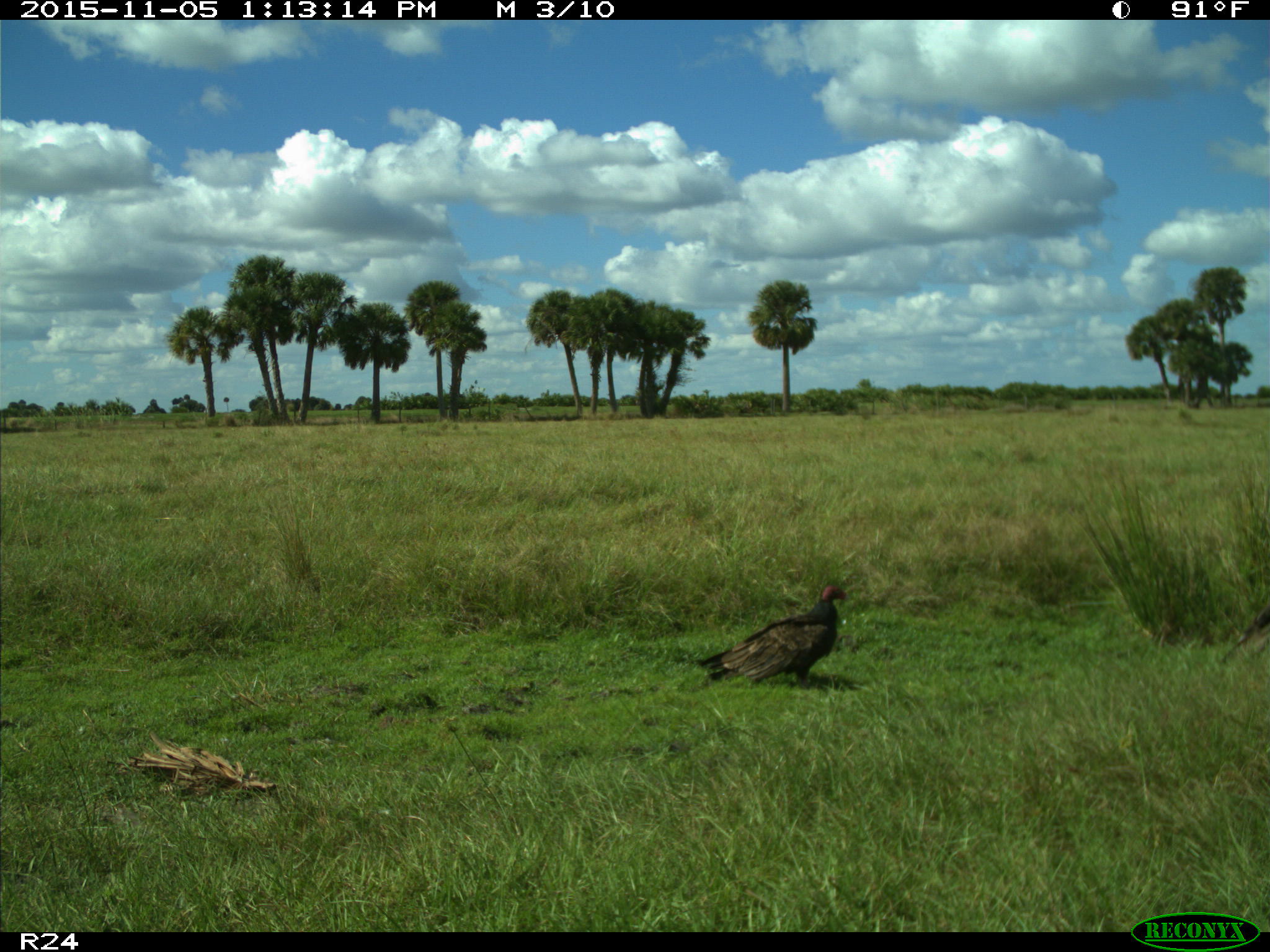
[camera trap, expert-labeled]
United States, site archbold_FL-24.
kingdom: Animalia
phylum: Chordata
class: Aves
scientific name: Aves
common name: birds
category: unidentified bird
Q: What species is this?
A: Unidentified bird (birds) (Aves).